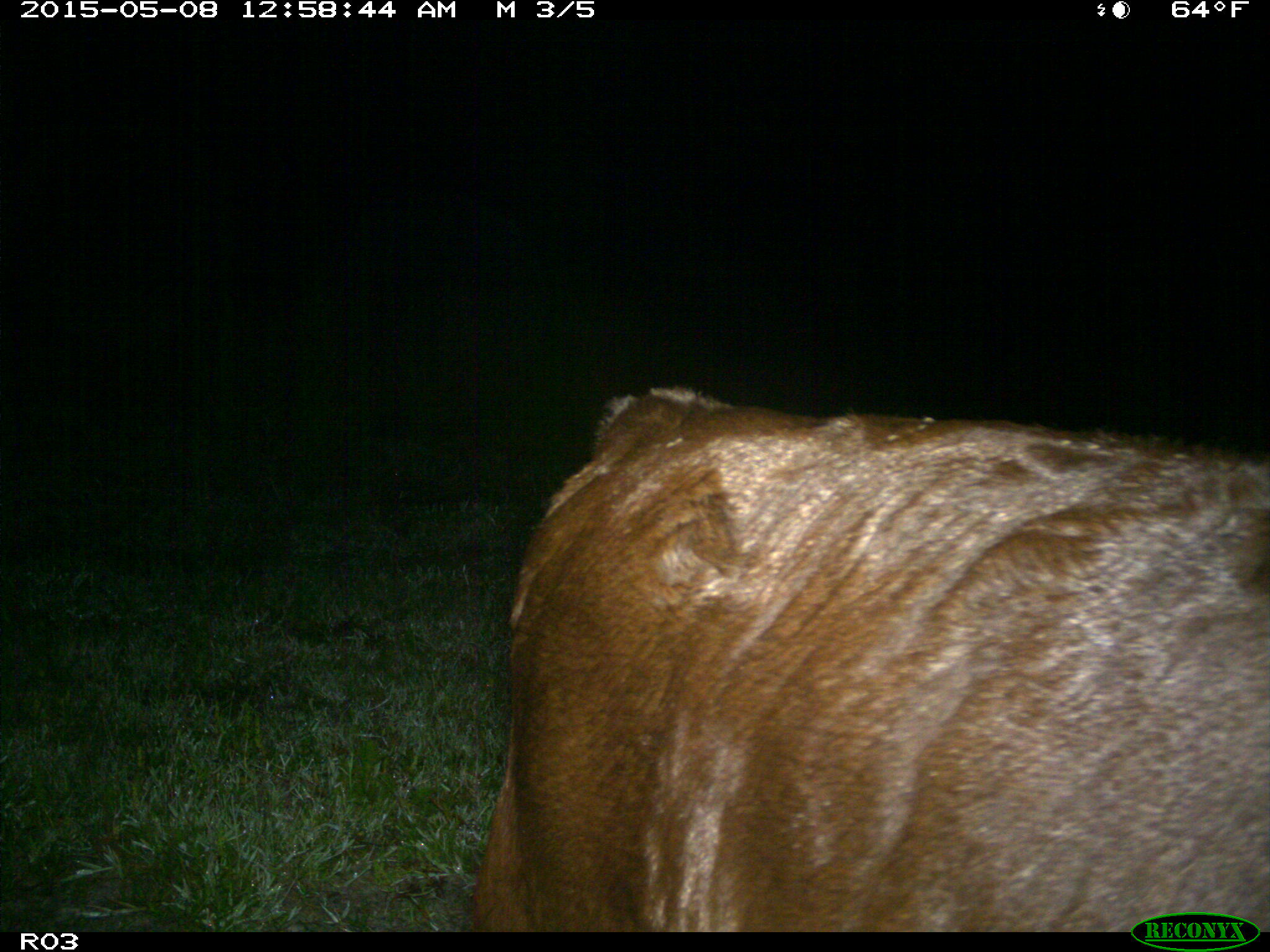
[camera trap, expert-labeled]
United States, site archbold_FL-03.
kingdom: Animalia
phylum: Chordata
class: Mammalia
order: Artiodactyla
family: Bovidae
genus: Bos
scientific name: Bos taurus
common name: domestic cow